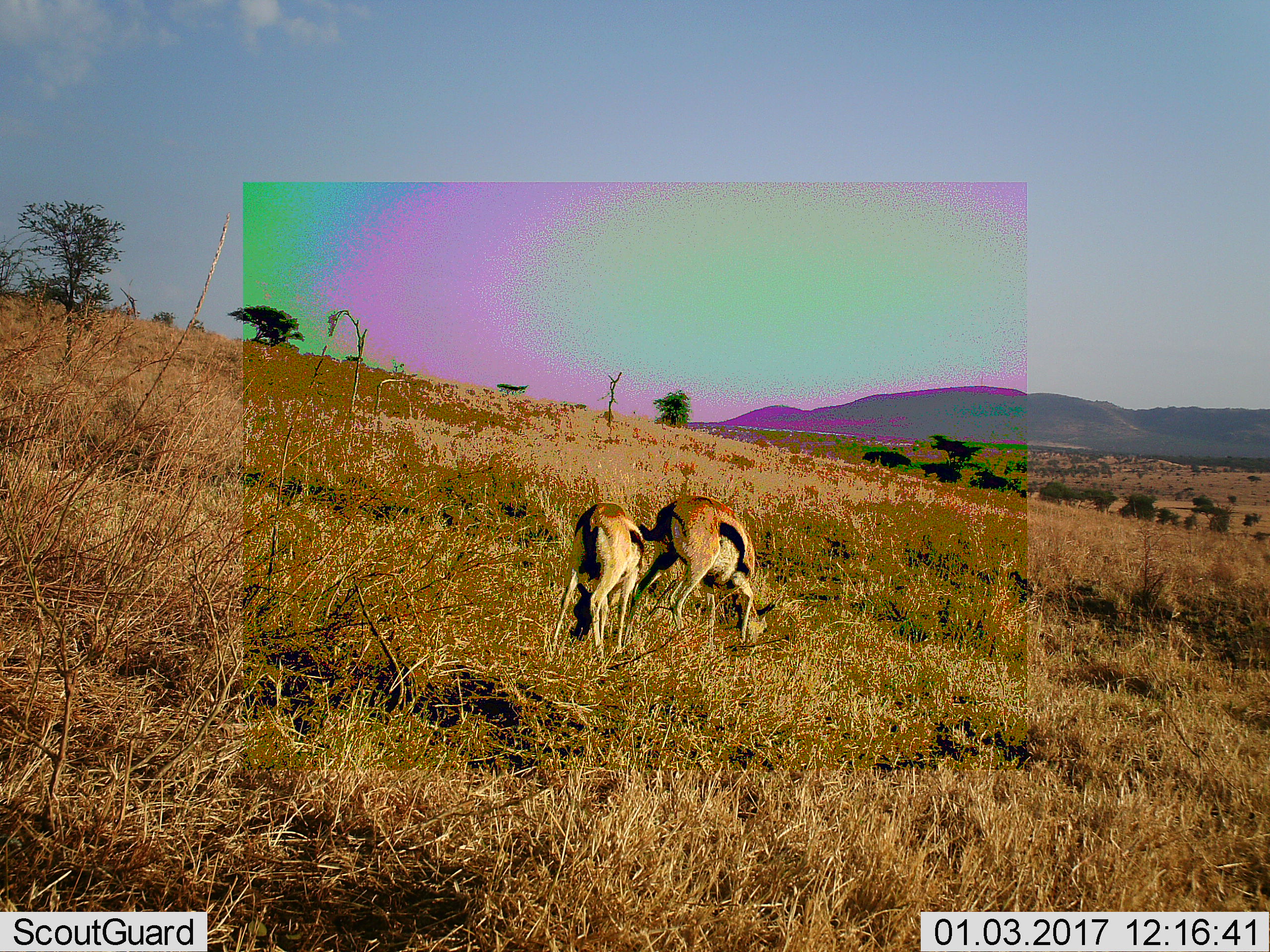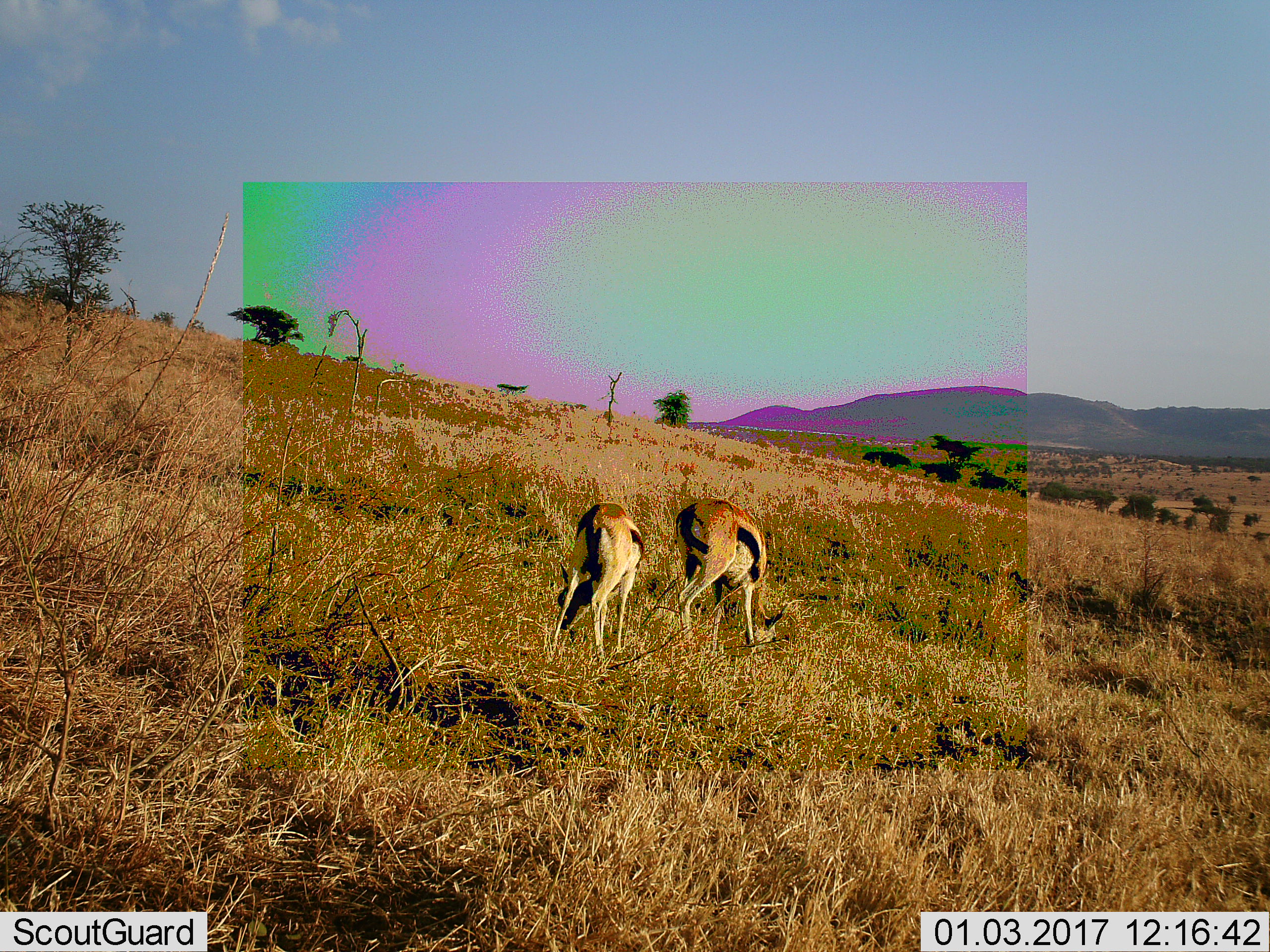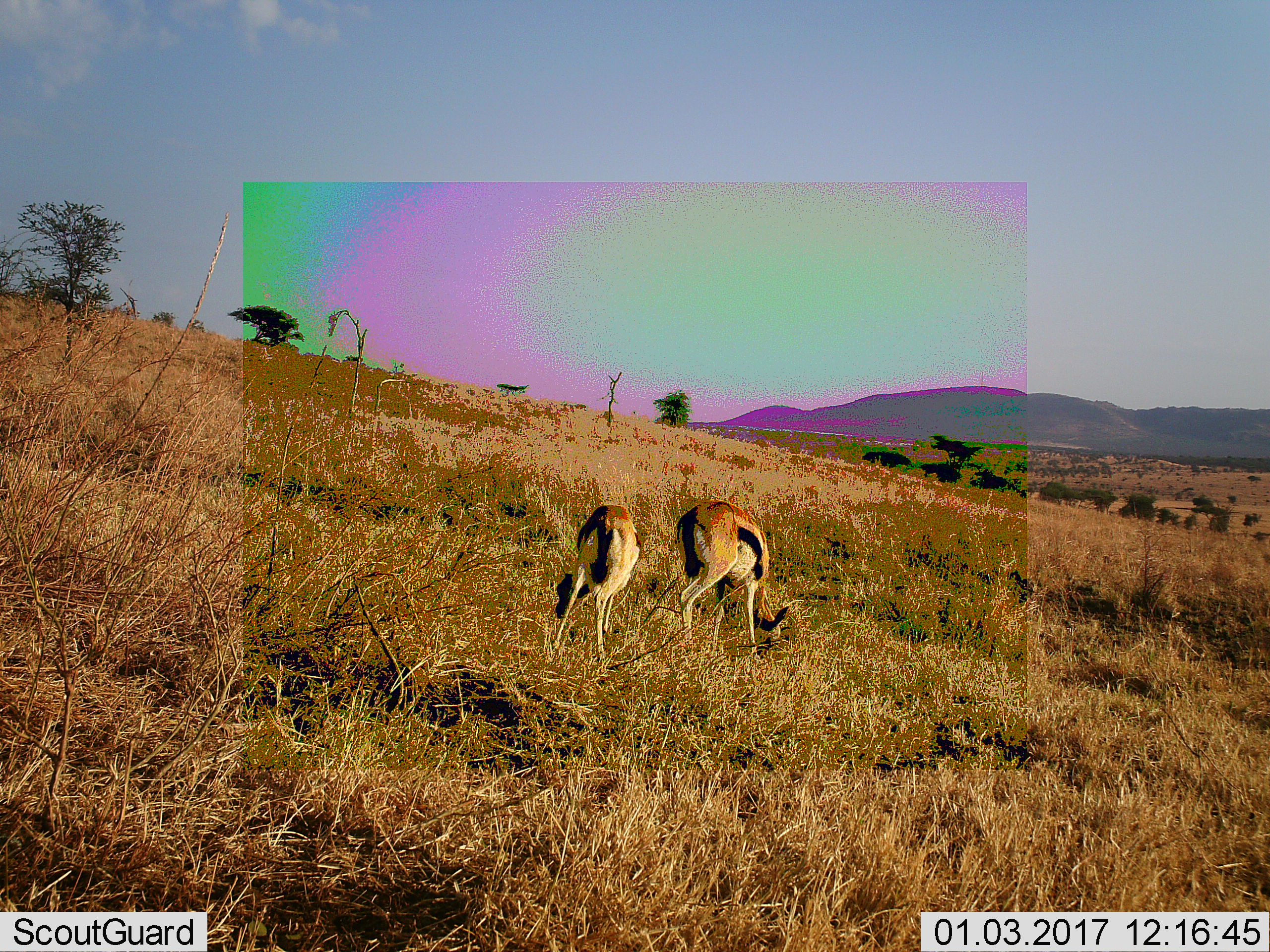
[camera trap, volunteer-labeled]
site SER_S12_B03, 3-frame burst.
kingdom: Animalia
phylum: Chordata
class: Mammalia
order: Artiodactyla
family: Bovidae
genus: Eudorcas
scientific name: Eudorcas thomsonii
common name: thomson's gazelle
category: gazellethomsons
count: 2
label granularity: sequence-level